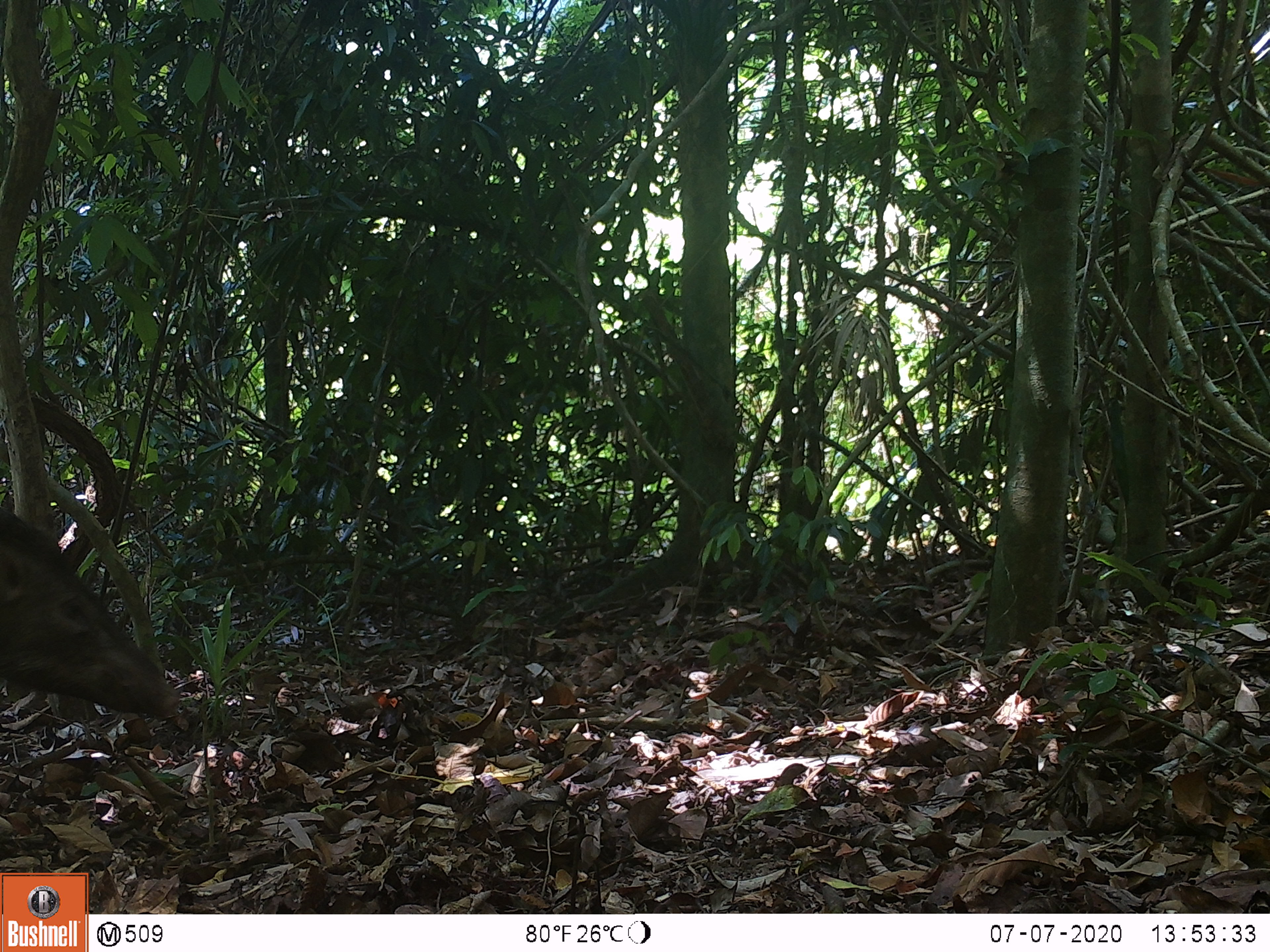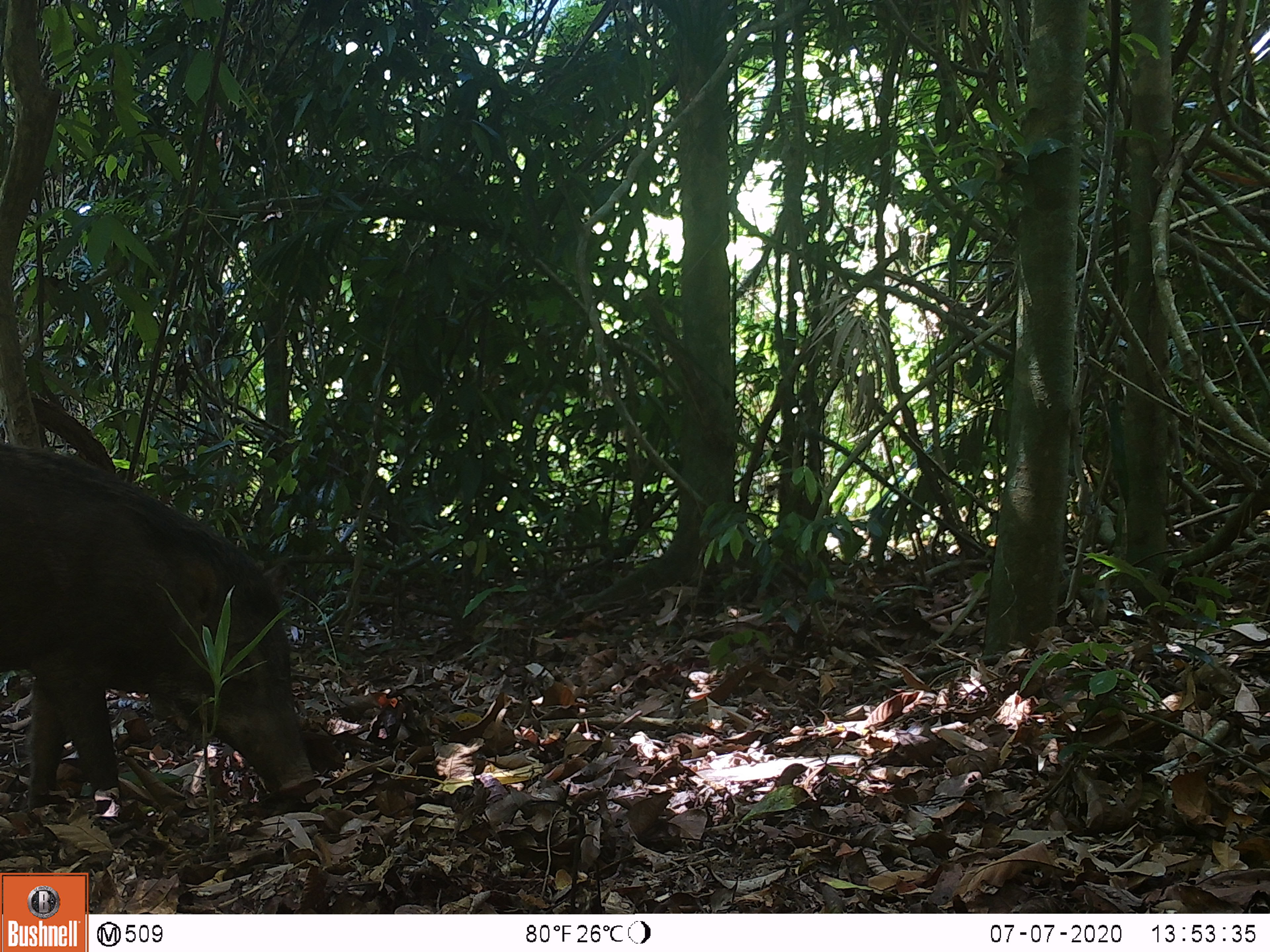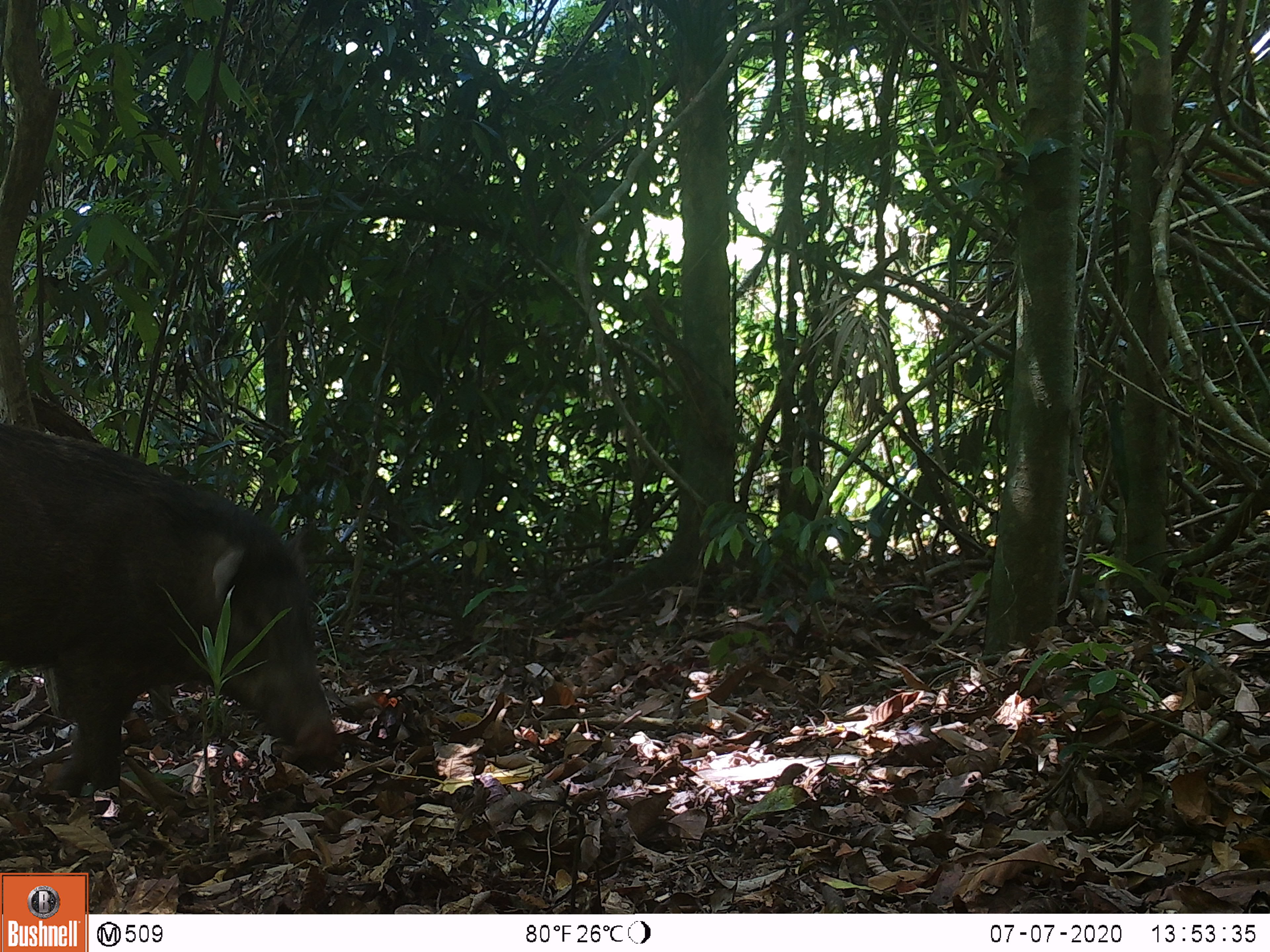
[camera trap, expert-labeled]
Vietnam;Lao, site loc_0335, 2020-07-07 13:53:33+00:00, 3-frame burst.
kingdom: Animalia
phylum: Chordata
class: Mammalia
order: Artiodactyla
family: Suidae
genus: Sus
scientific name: Sus scrofa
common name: eurasian wild pig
Eurasian wild pig (Sus scrofa). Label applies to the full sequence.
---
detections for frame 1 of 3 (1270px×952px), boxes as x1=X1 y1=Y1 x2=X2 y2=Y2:
eurasian wild pig: x1=0 y1=505 x2=181 y2=714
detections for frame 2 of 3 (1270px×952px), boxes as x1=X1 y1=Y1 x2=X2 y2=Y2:
eurasian wild pig: x1=0 y1=442 x2=312 y2=796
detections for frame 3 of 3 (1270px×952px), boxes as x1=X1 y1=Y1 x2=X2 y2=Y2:
eurasian wild pig: x1=0 y1=424 x2=344 y2=816